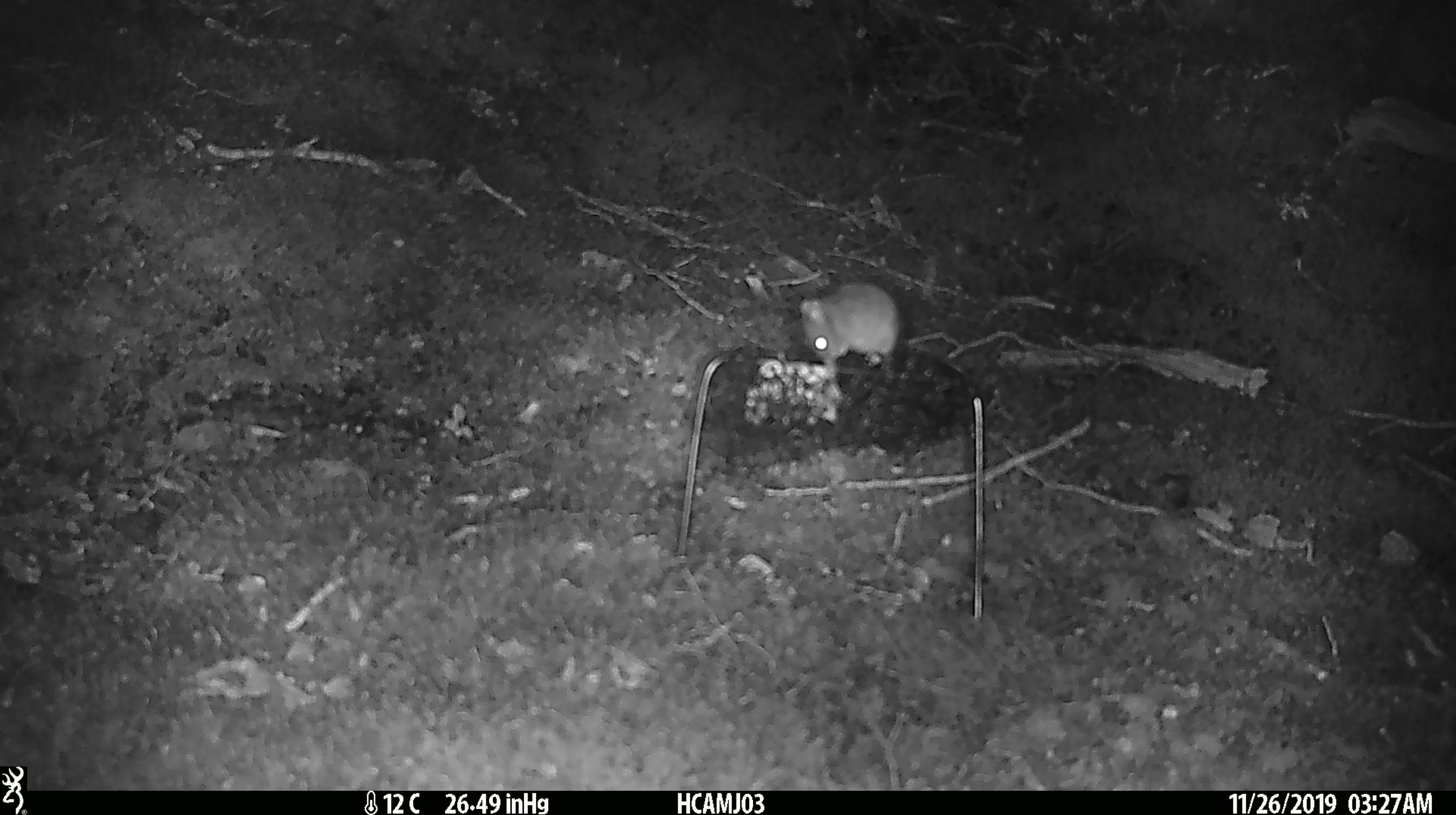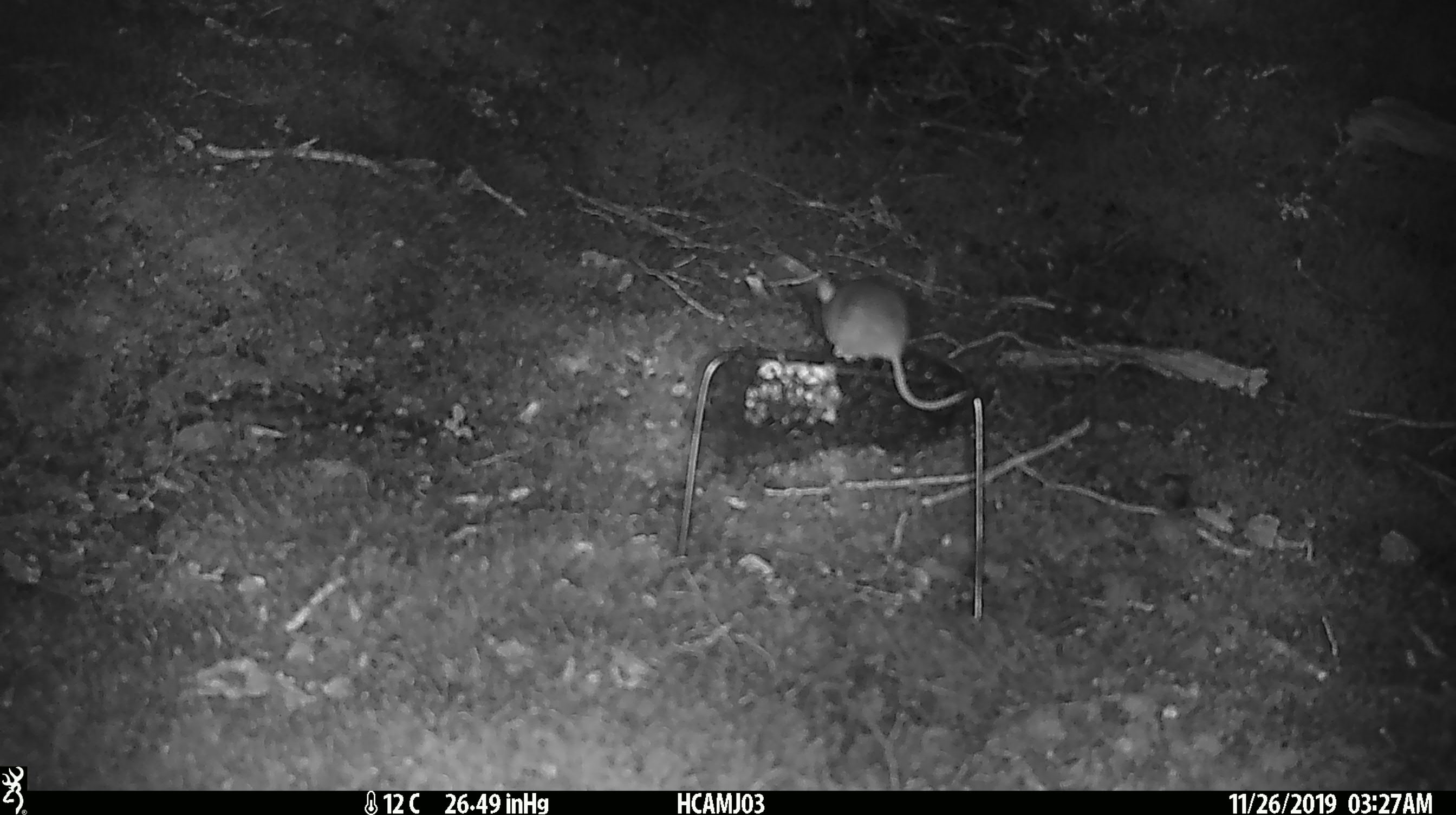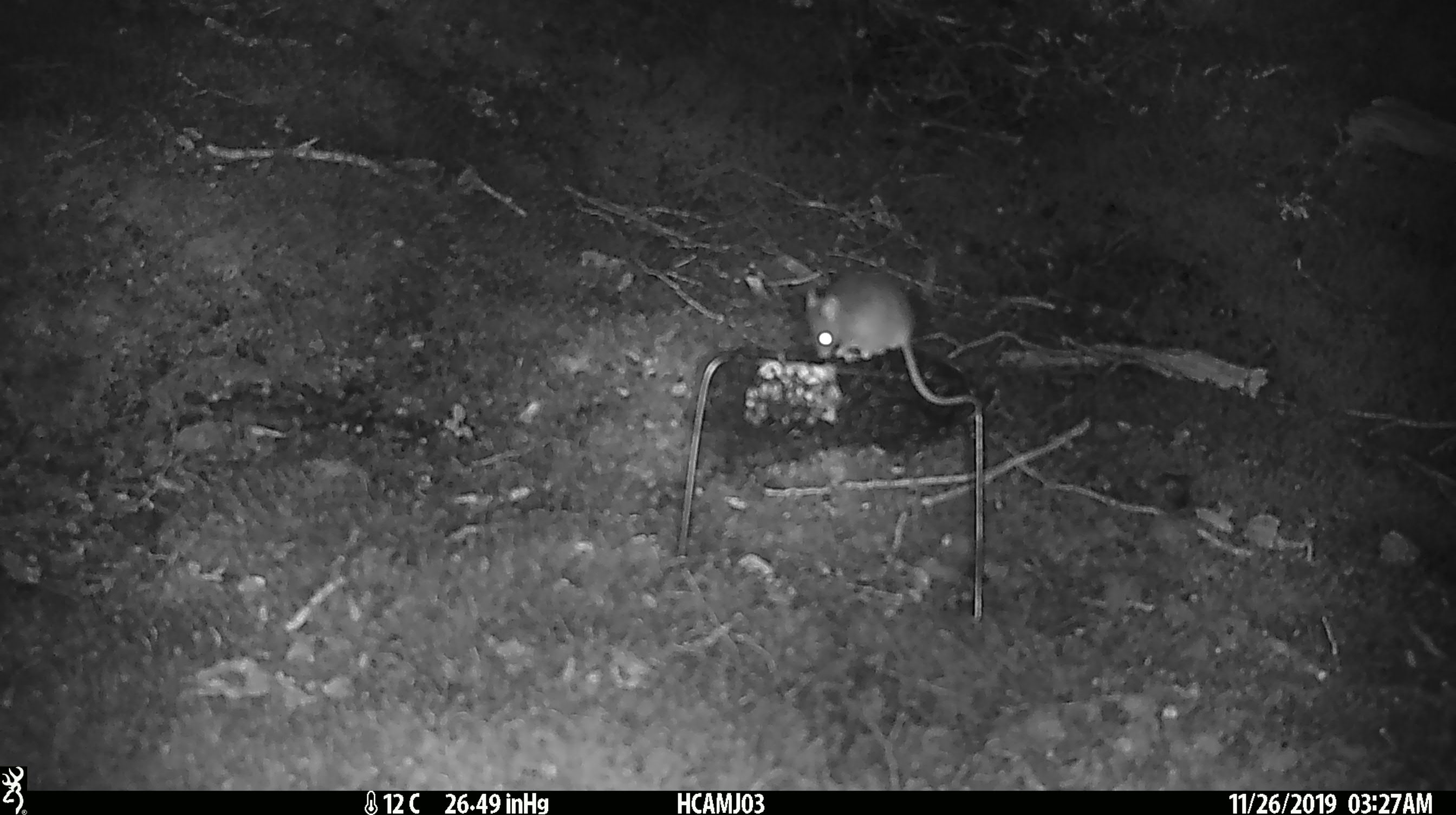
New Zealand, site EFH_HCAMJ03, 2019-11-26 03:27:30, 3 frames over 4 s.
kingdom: Animalia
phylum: Chordata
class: Mammalia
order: Rodentia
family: Muridae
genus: Mus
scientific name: Mus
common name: mouse